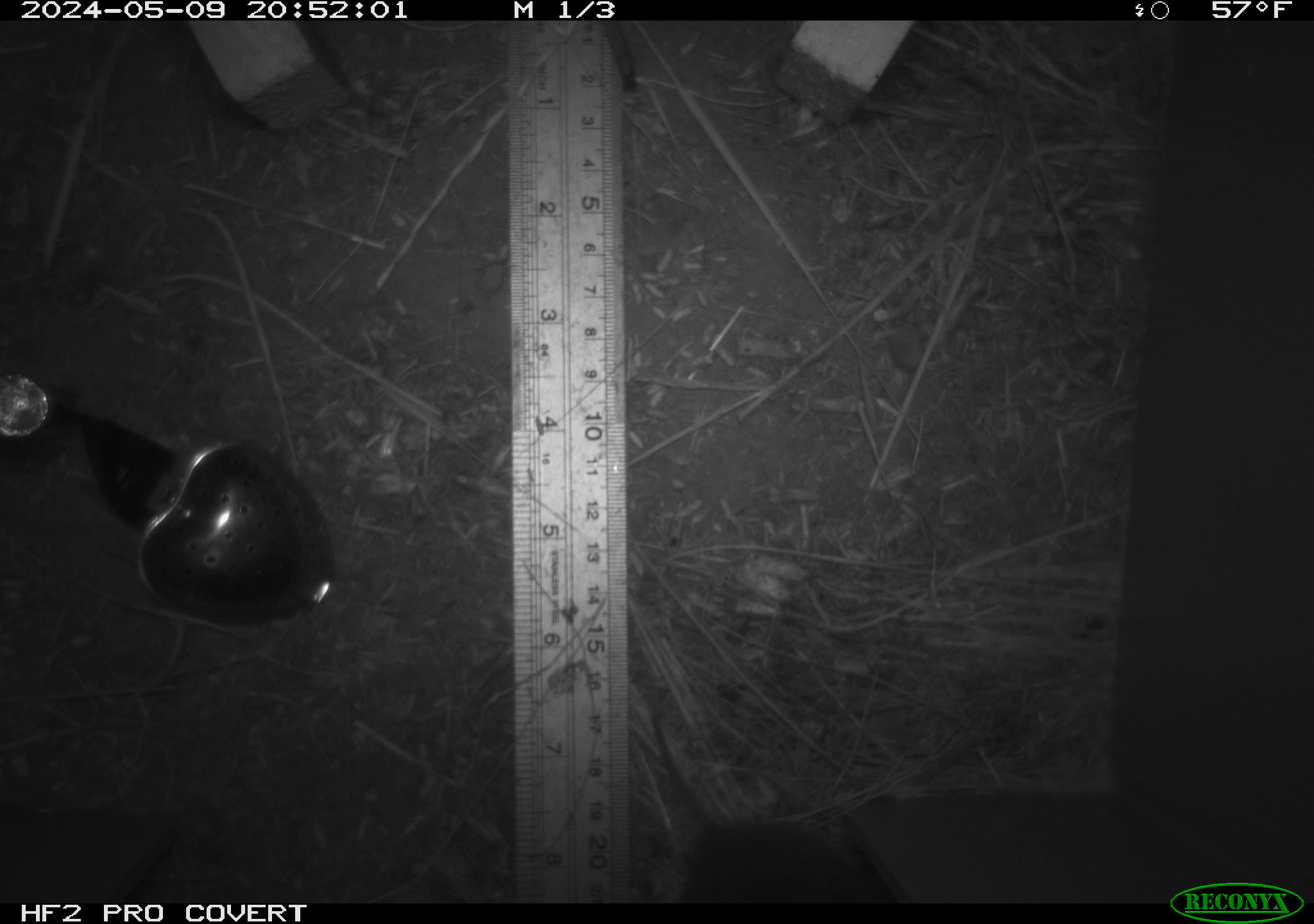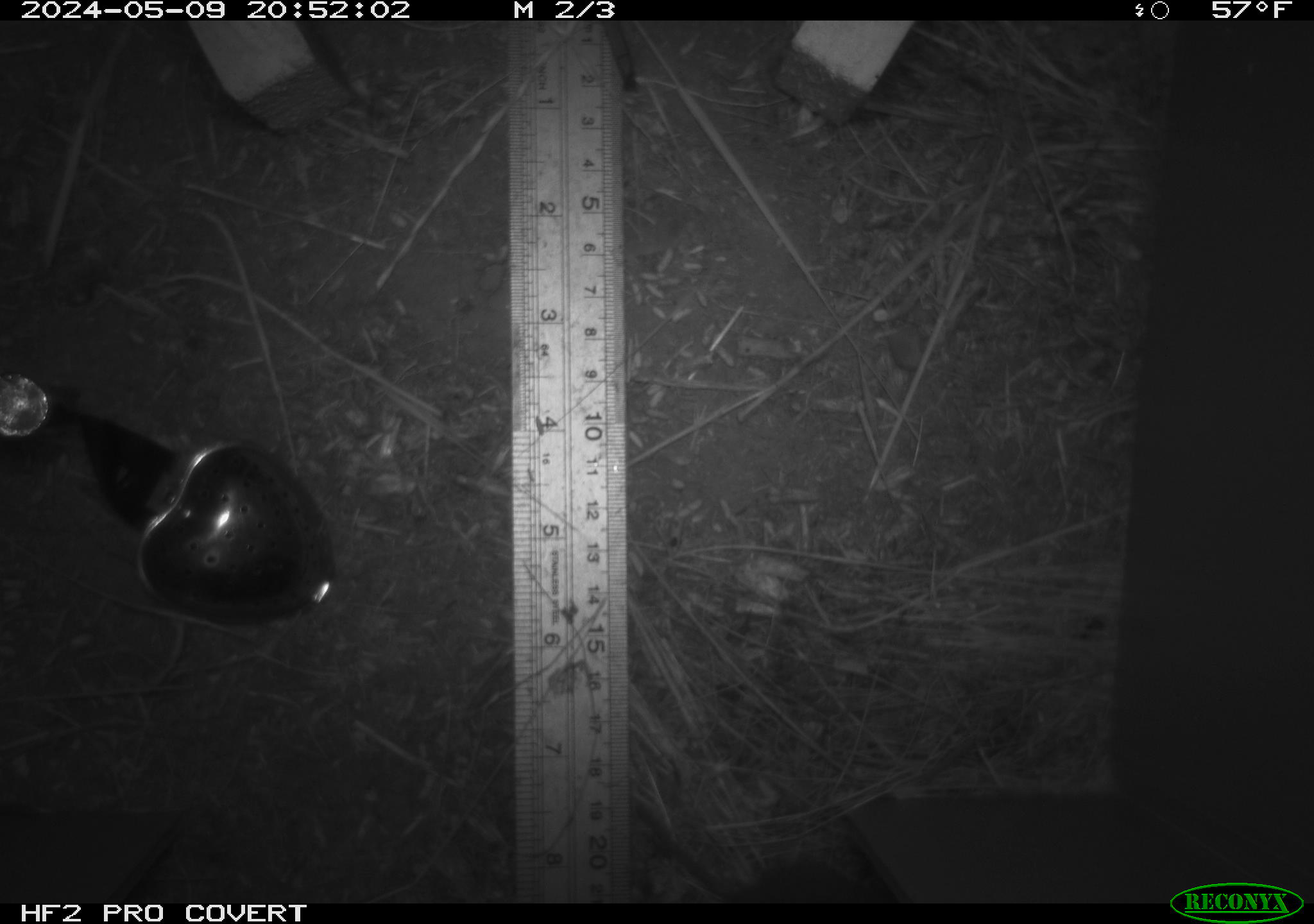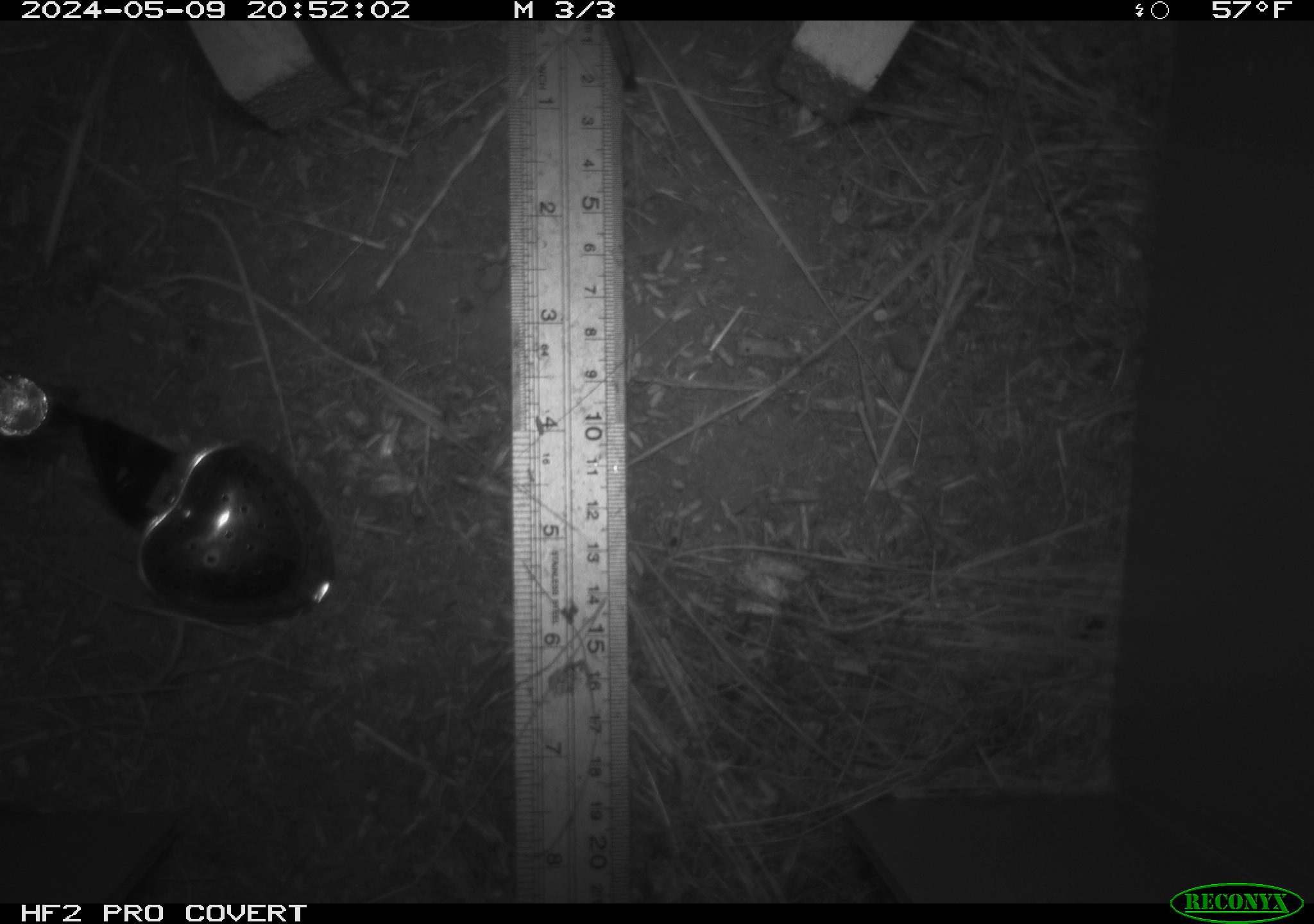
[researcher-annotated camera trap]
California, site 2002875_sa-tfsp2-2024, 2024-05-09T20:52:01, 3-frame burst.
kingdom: Animalia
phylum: Chordata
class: Mammalia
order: Rodentia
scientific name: Rodentia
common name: rodent